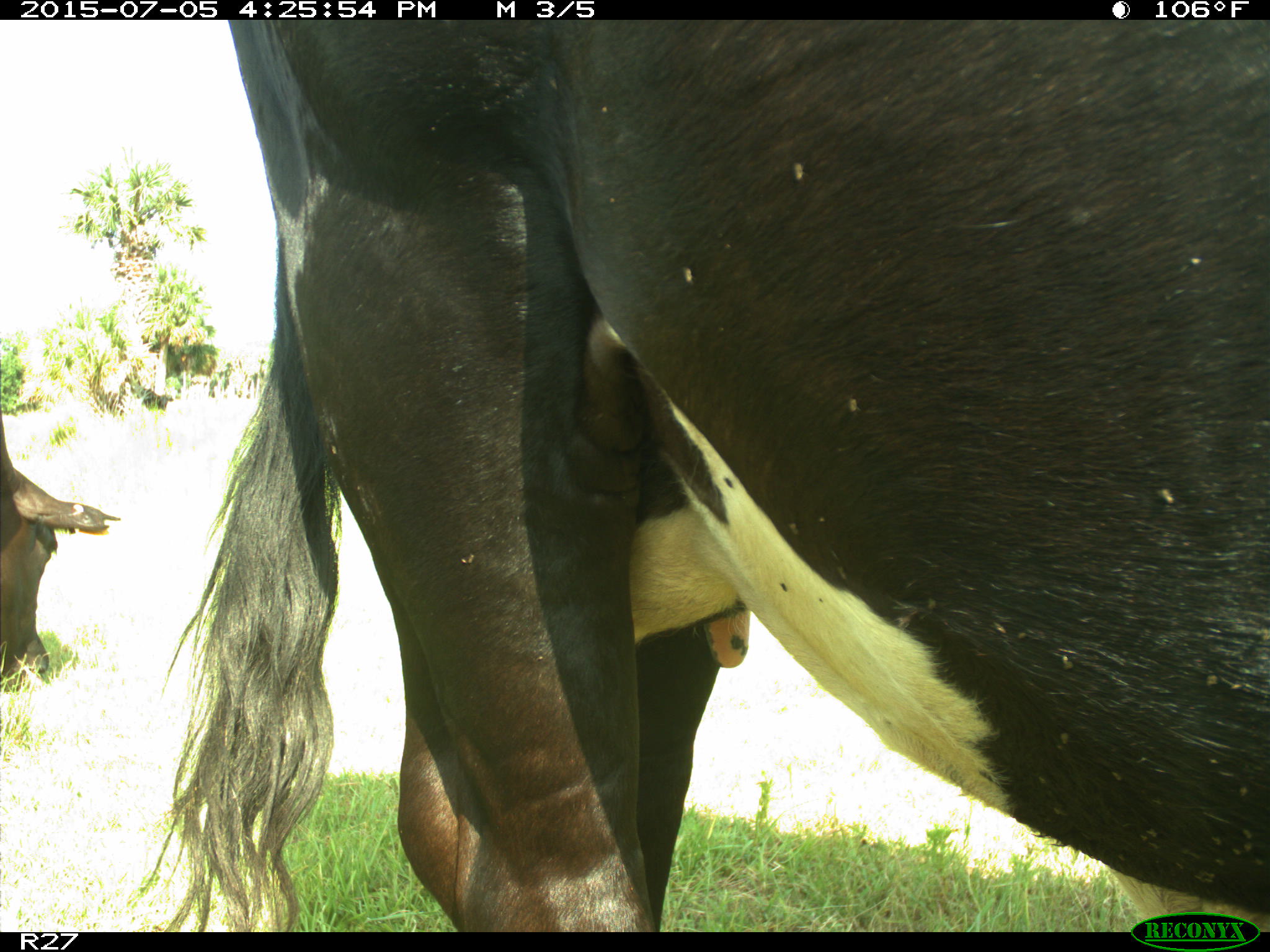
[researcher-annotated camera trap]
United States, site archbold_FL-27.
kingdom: Animalia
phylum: Chordata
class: Mammalia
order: Artiodactyla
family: Bovidae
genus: Bos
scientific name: Bos taurus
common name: domestic cow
Bos taurus (domestic cow).